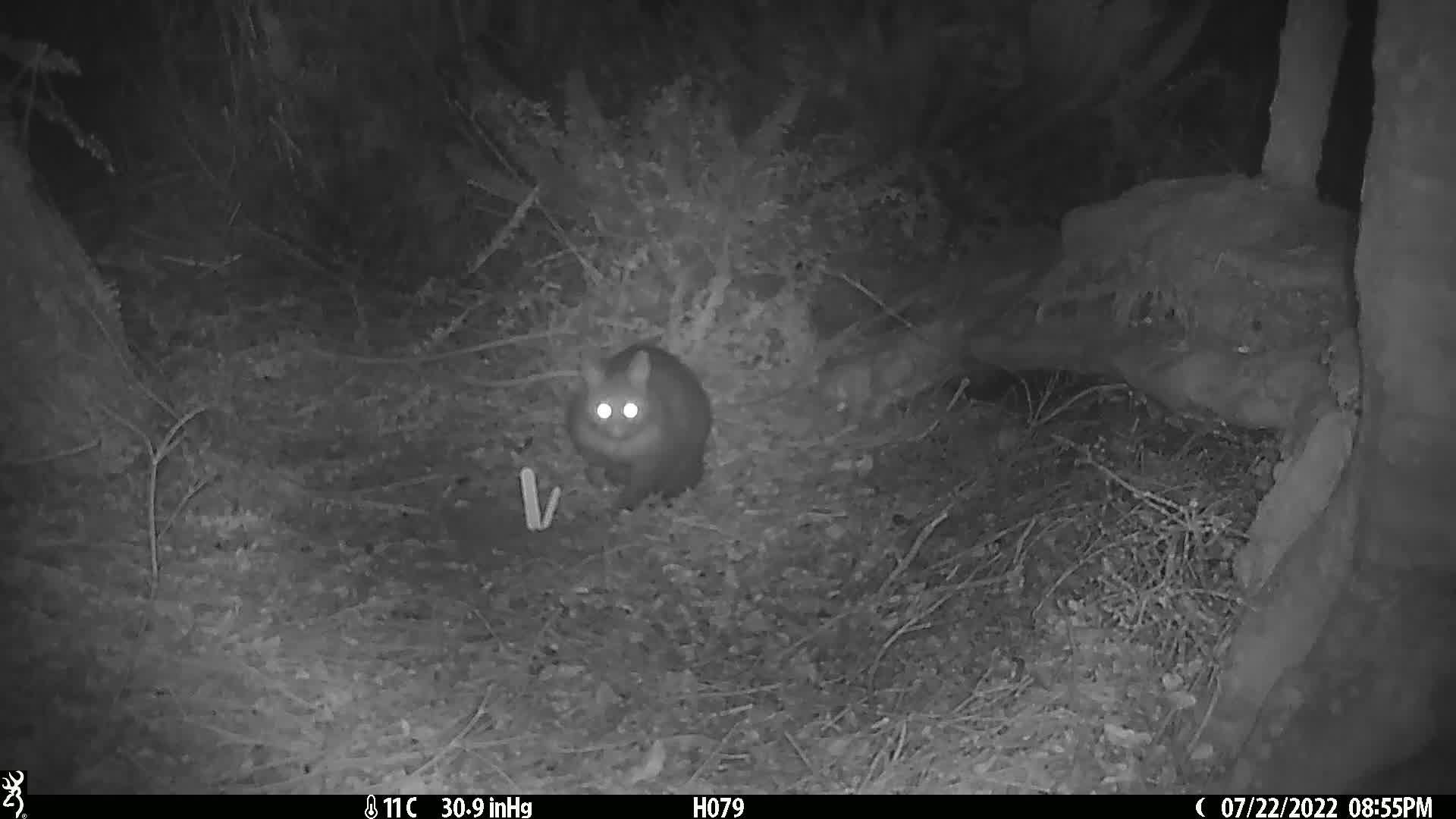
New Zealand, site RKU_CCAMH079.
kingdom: Animalia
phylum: Chordata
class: Mammalia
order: Diprotodontia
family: Phalangeridae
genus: Trichosurus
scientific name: Trichosurus vulpecula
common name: common brushtail possum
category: possum